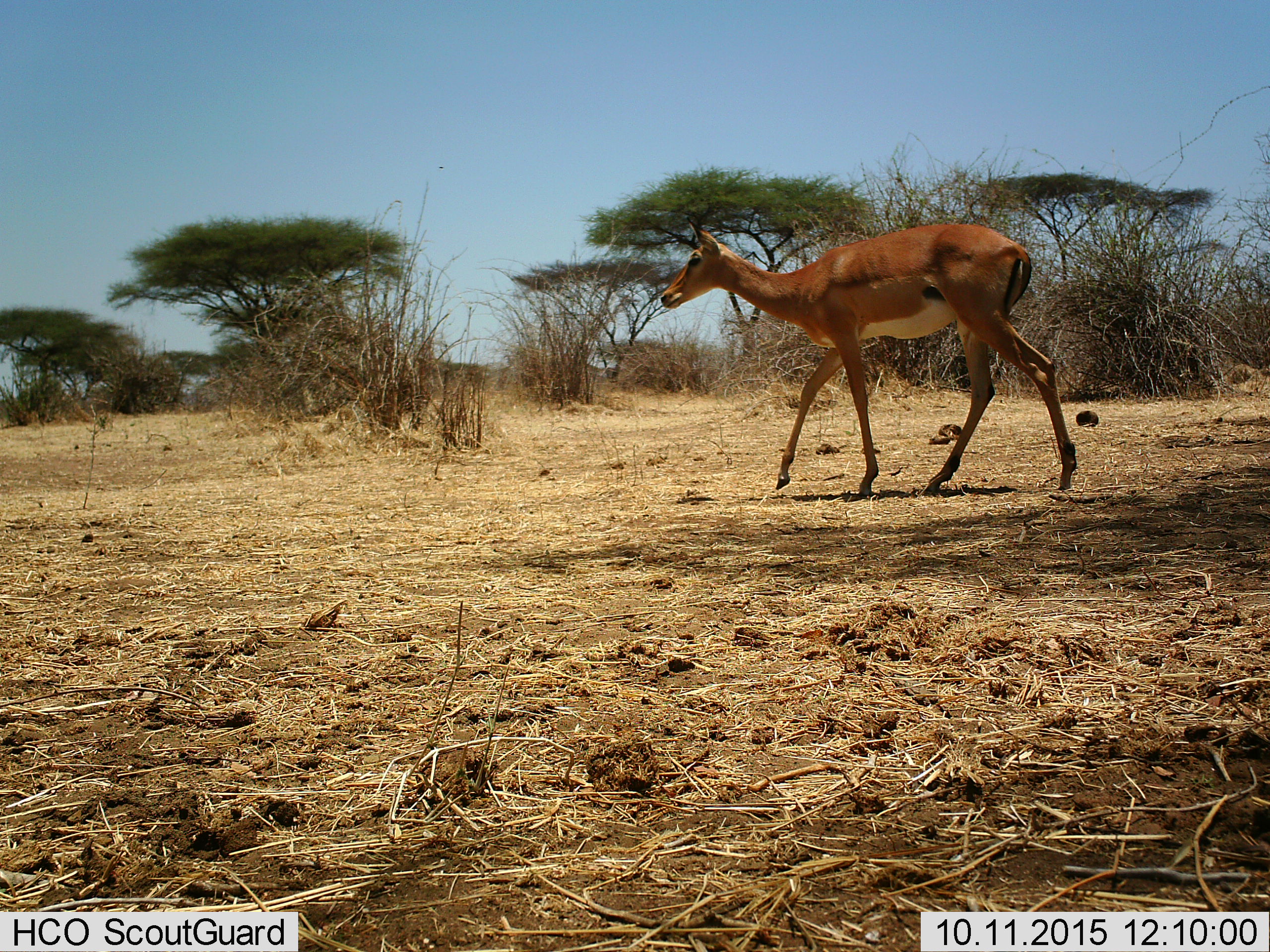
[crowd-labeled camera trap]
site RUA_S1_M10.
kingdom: Animalia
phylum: Chordata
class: Mammalia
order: Artiodactyla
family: Bovidae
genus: Aepyceros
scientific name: Aepyceros melampus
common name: impala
Impala (Aepyceros melampus), count 1. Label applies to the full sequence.